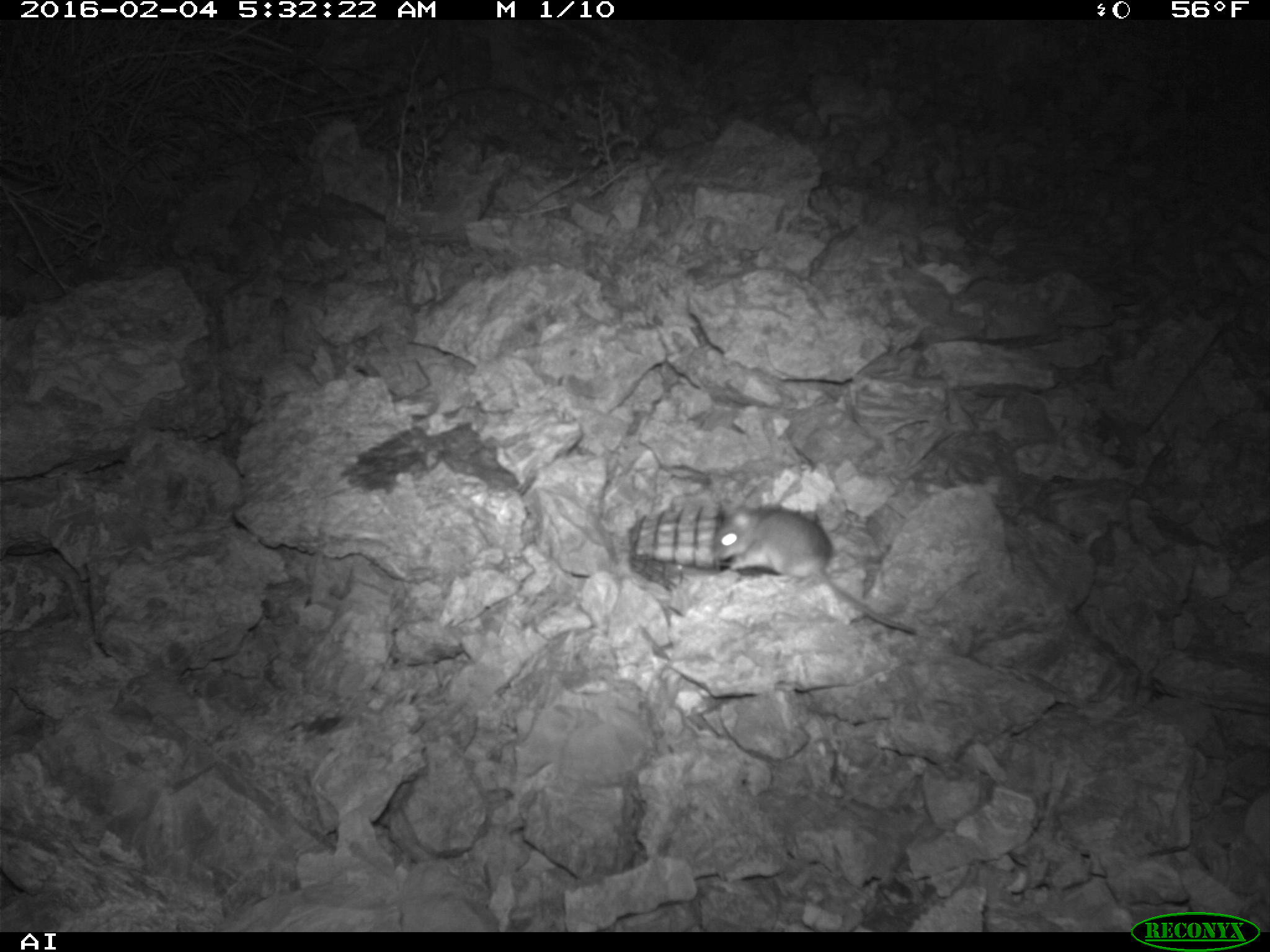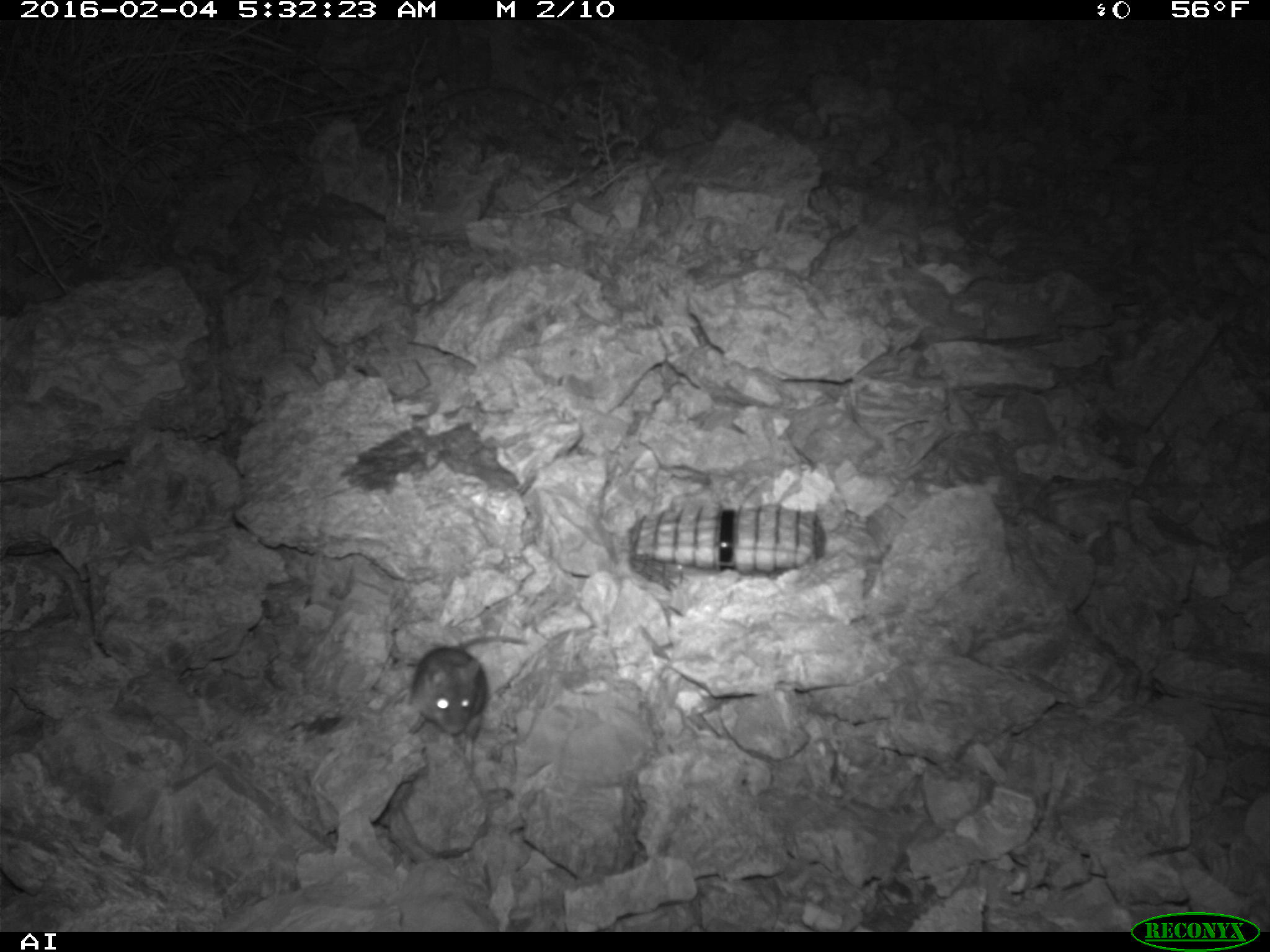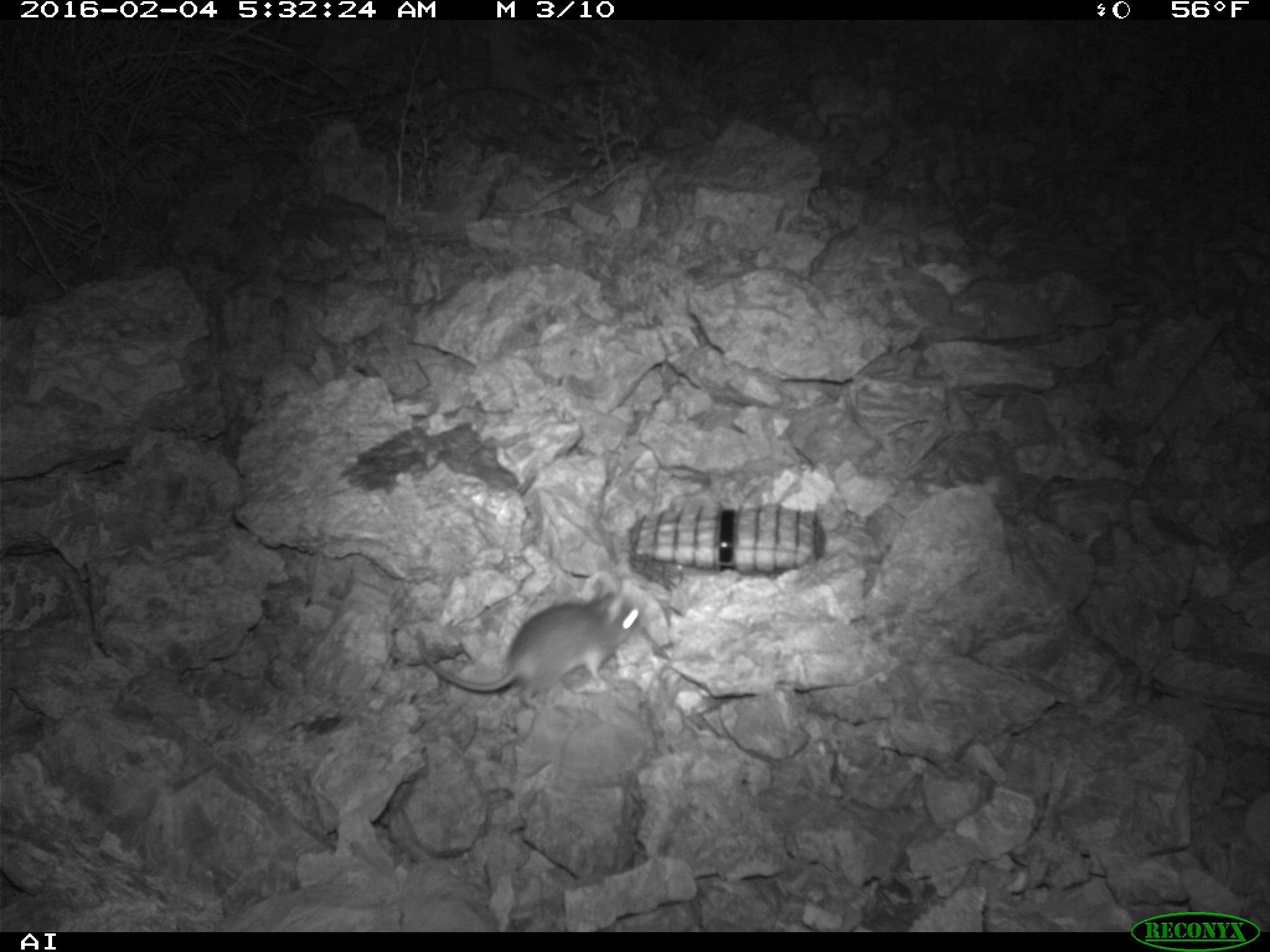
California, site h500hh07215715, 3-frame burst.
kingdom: Animalia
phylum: Chordata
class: Mammalia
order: Rodentia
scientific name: Rodentia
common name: rodent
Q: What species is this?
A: Rodent (Rodentia).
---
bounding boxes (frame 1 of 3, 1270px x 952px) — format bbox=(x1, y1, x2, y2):
rodent: bbox=(709, 498, 917, 635)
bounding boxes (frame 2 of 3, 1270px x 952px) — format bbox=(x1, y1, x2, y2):
rodent: bbox=(387, 634, 530, 745)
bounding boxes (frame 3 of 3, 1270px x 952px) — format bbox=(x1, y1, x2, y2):
rodent: bbox=(415, 575, 644, 709)